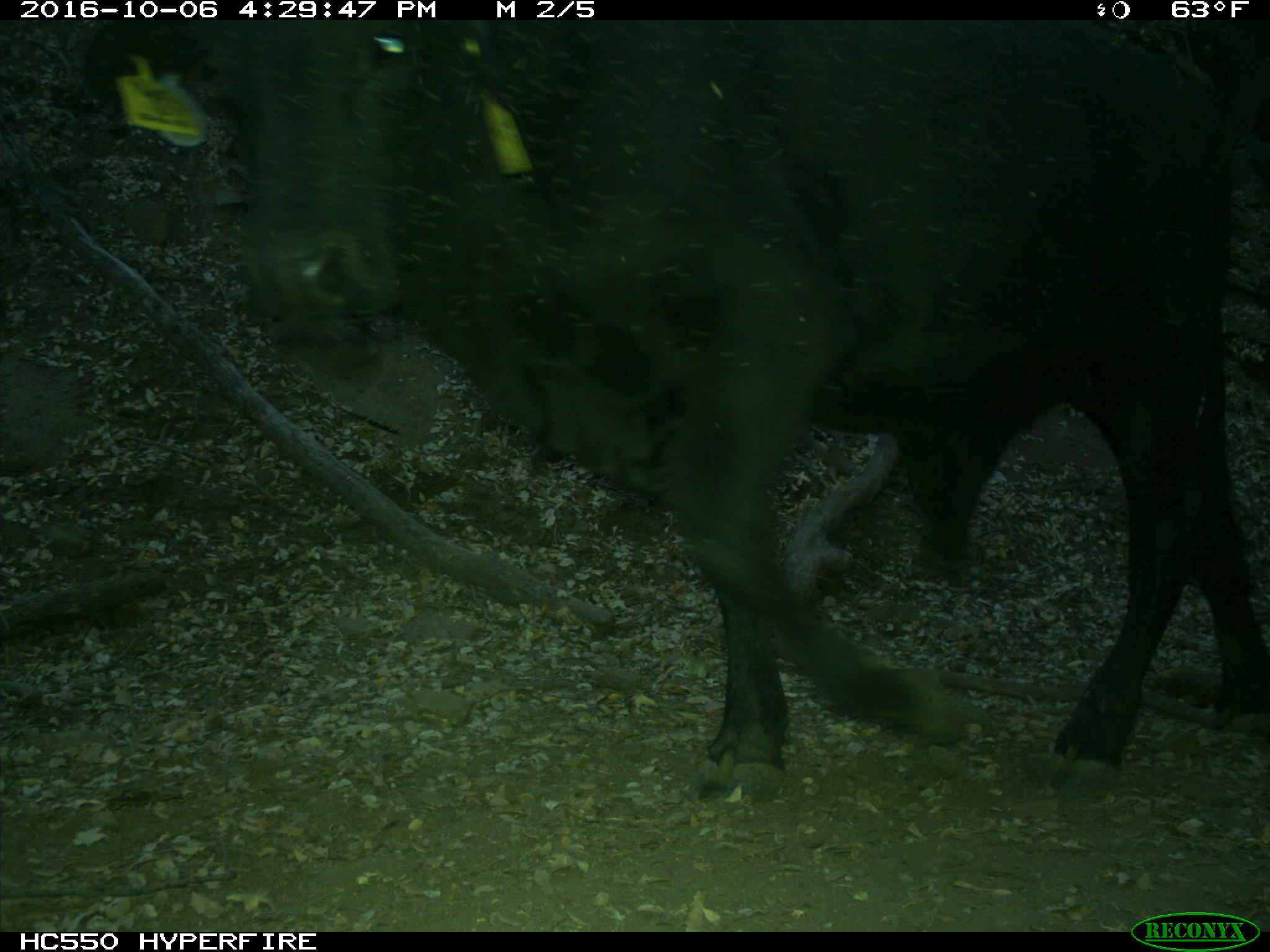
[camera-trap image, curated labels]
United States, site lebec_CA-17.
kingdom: Animalia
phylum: Chordata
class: Mammalia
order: Artiodactyla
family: Bovidae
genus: Bos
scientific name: Bos taurus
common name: domestic cow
Bos taurus (domestic cow).